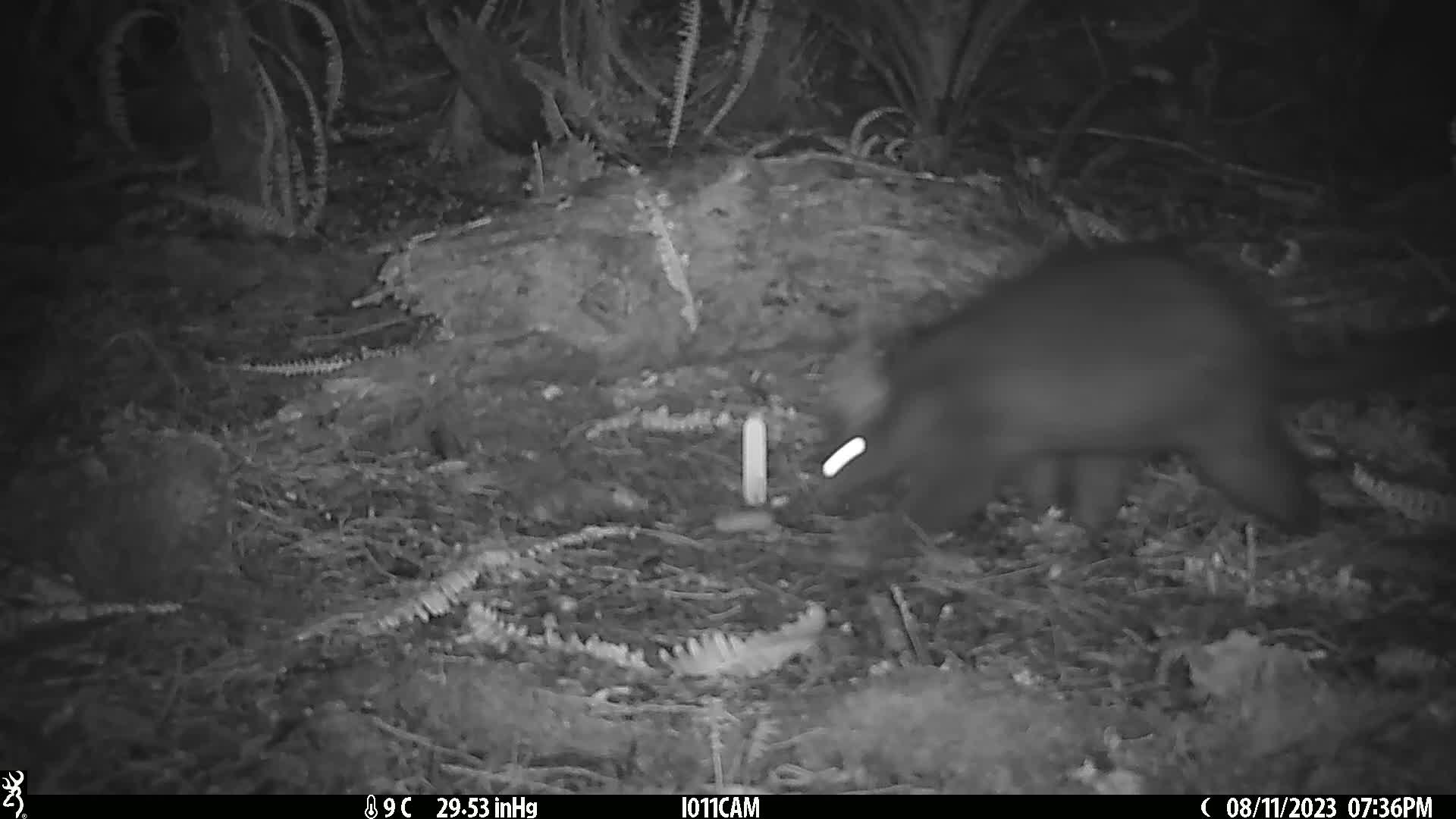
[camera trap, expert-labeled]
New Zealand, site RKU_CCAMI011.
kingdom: Animalia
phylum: Chordata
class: Mammalia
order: Diprotodontia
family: Phalangeridae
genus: Trichosurus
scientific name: Trichosurus vulpecula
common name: common brushtail possum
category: possum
Possum (common brushtail possum) (Trichosurus vulpecula).